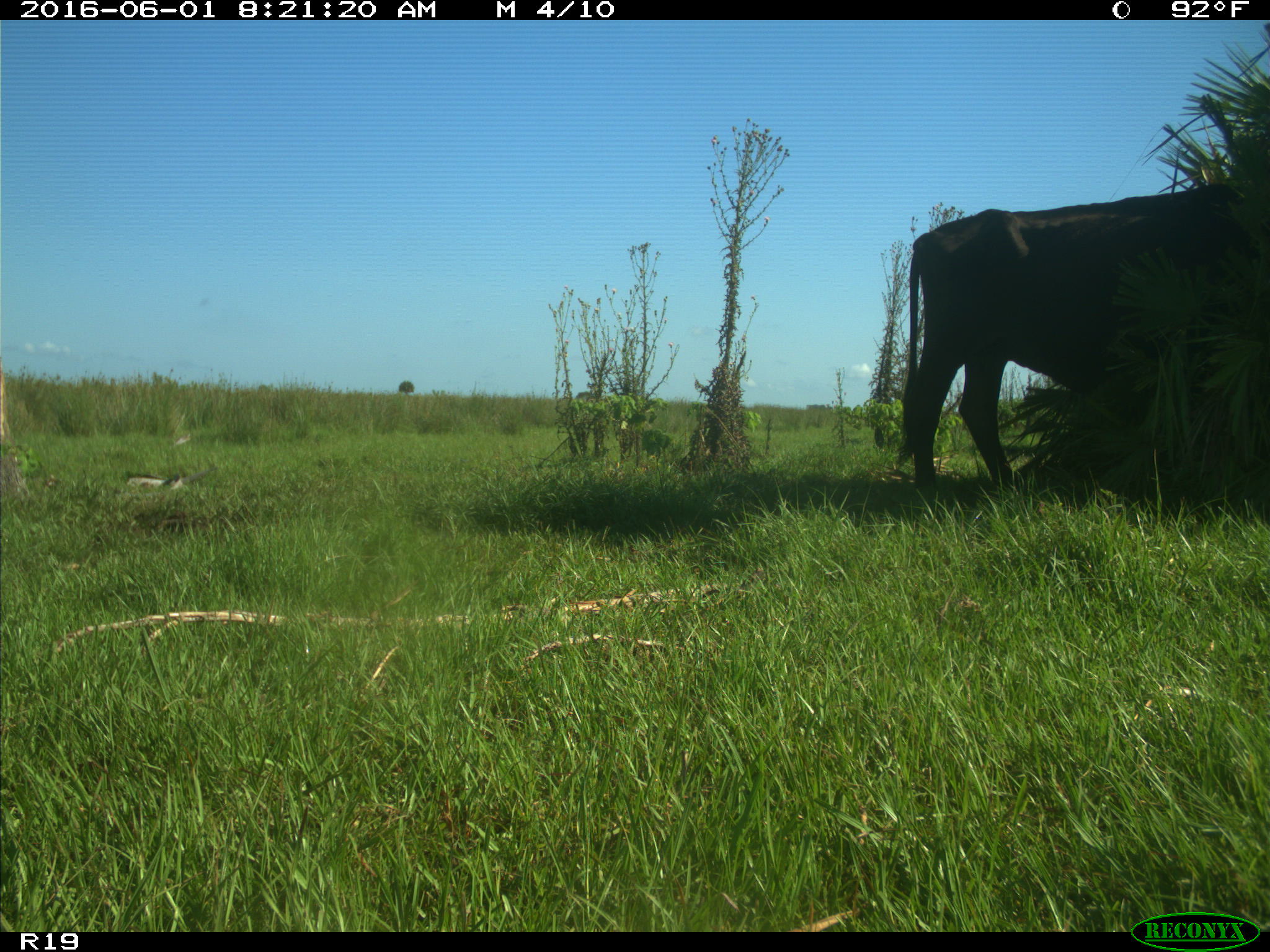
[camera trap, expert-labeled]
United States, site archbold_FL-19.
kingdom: Animalia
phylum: Chordata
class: Mammalia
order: Artiodactyla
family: Bovidae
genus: Bos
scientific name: Bos taurus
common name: domestic cow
Bos taurus (domestic cow).